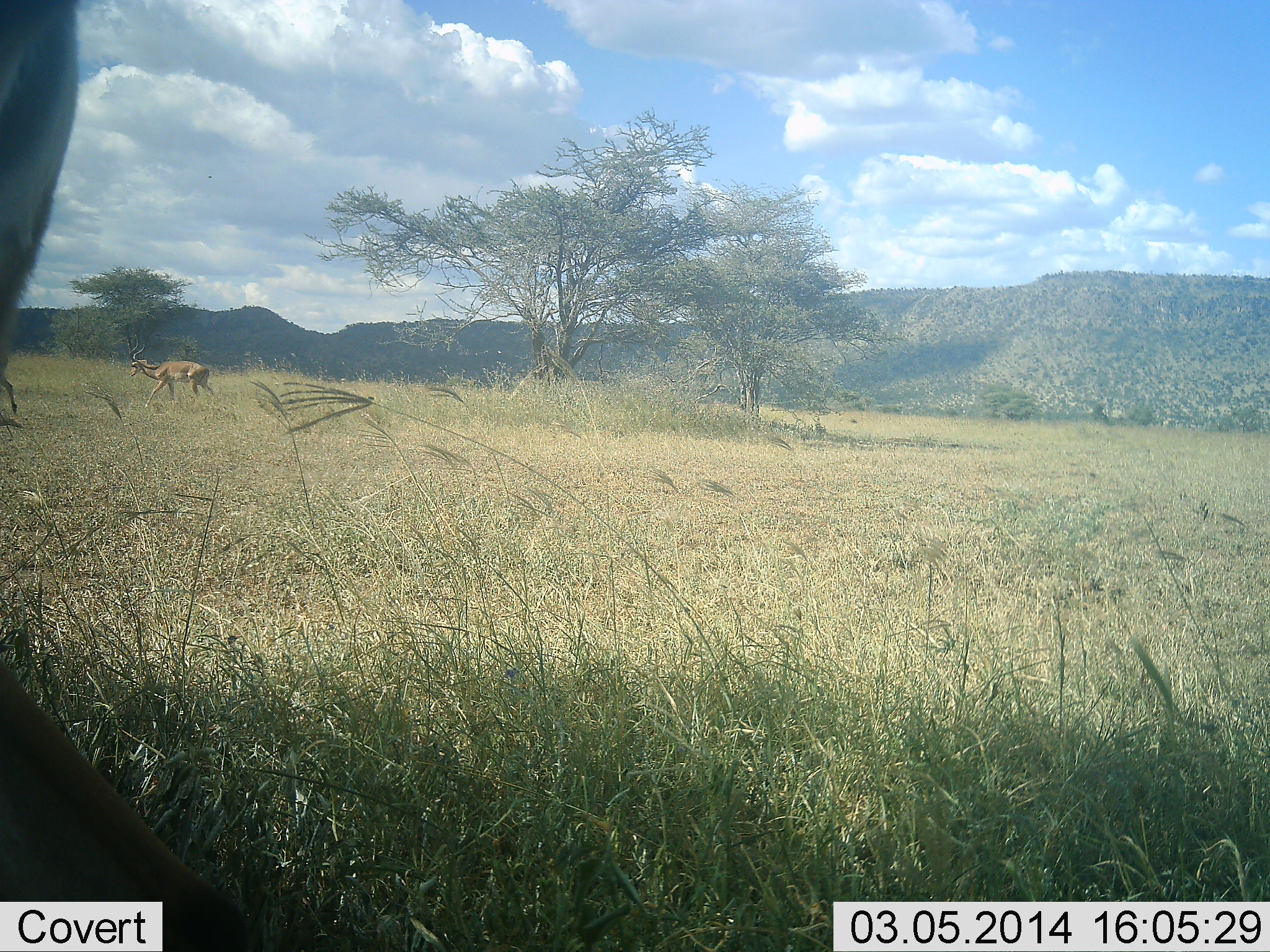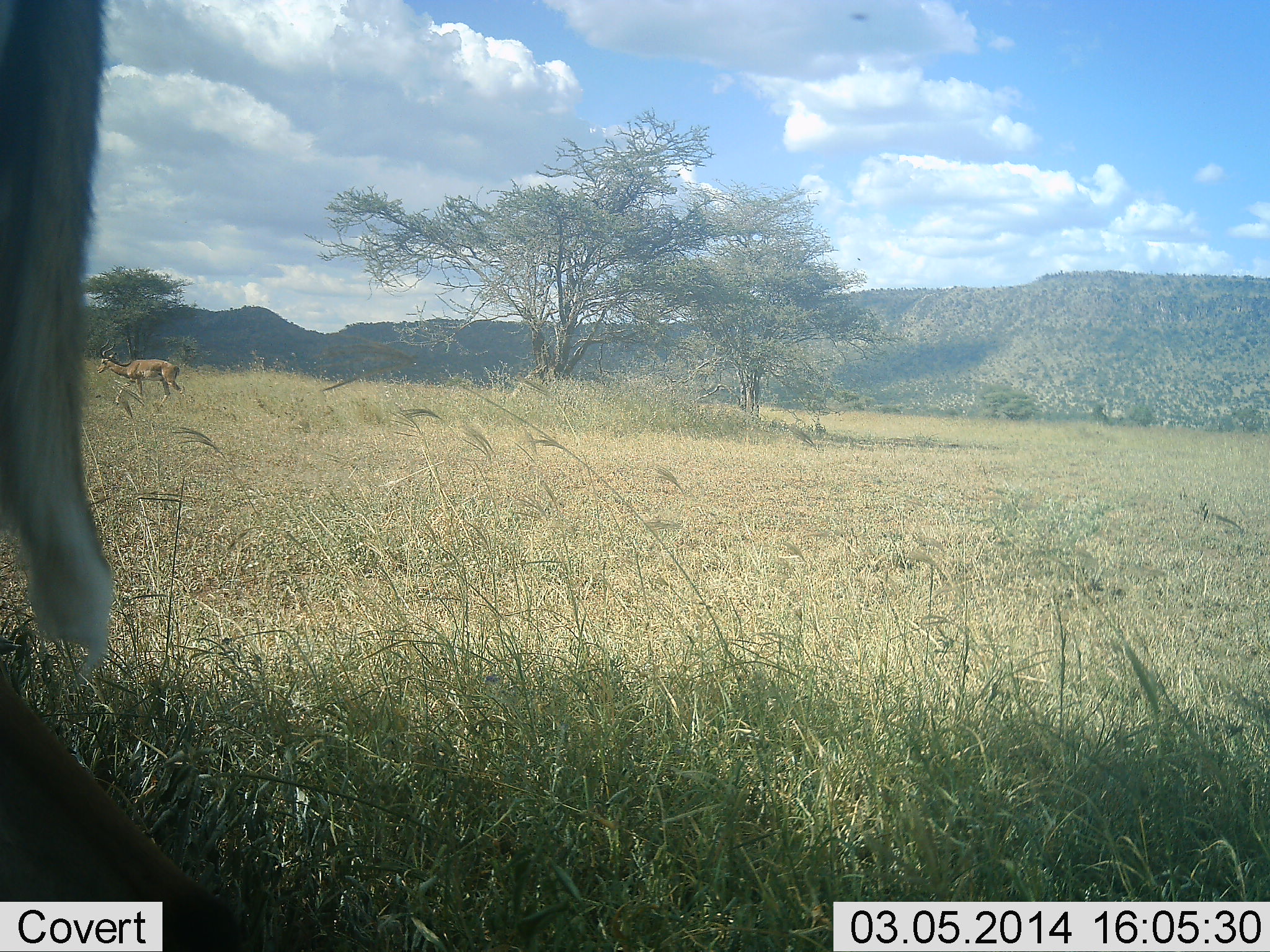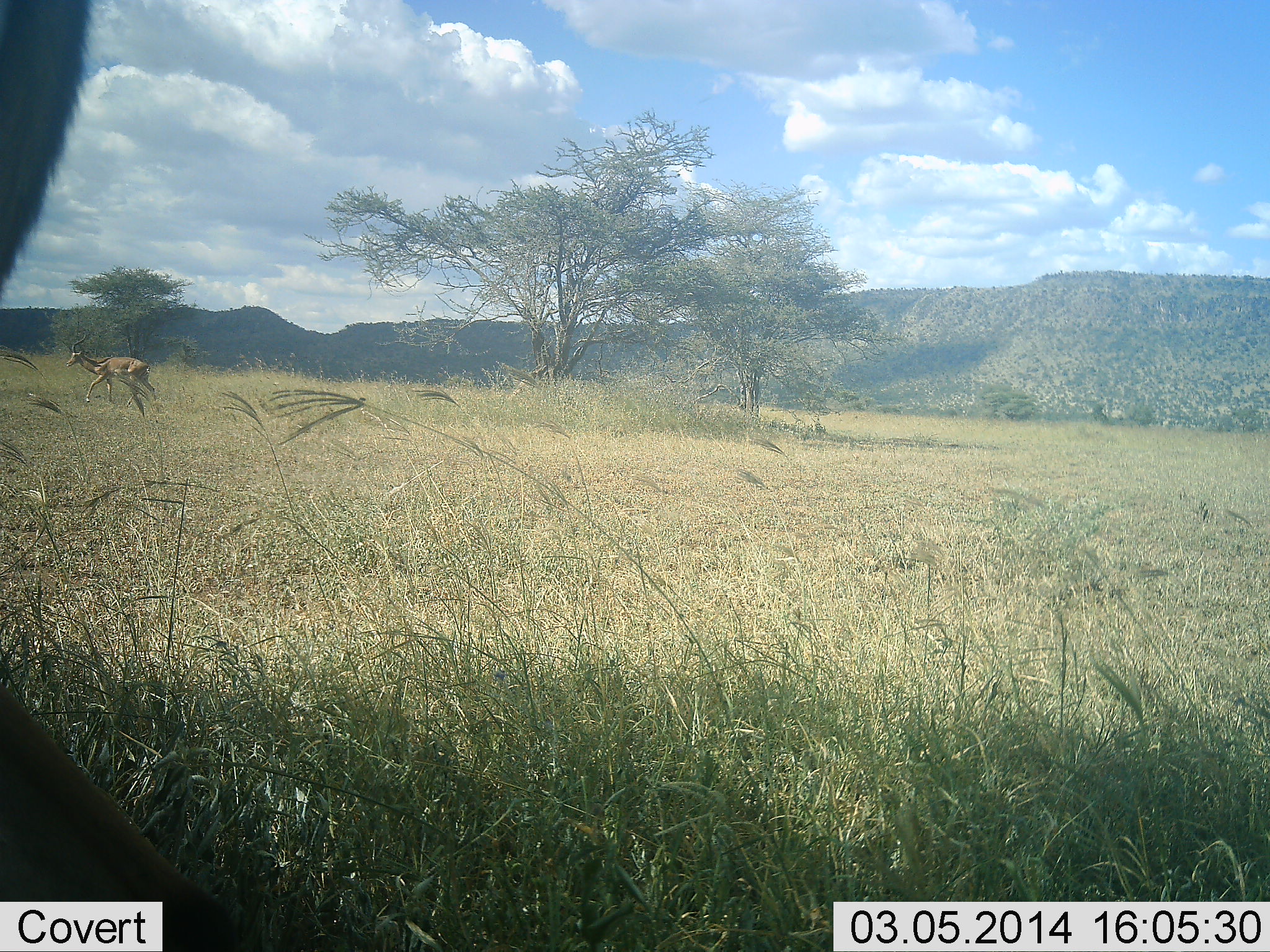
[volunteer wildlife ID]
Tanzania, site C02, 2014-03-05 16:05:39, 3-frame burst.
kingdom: Animalia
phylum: Chordata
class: Mammalia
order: Artiodactyla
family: Bovidae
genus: Aepyceros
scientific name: Aepyceros melampus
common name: impala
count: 2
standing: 70%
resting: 0%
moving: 80%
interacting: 0%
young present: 0%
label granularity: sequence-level